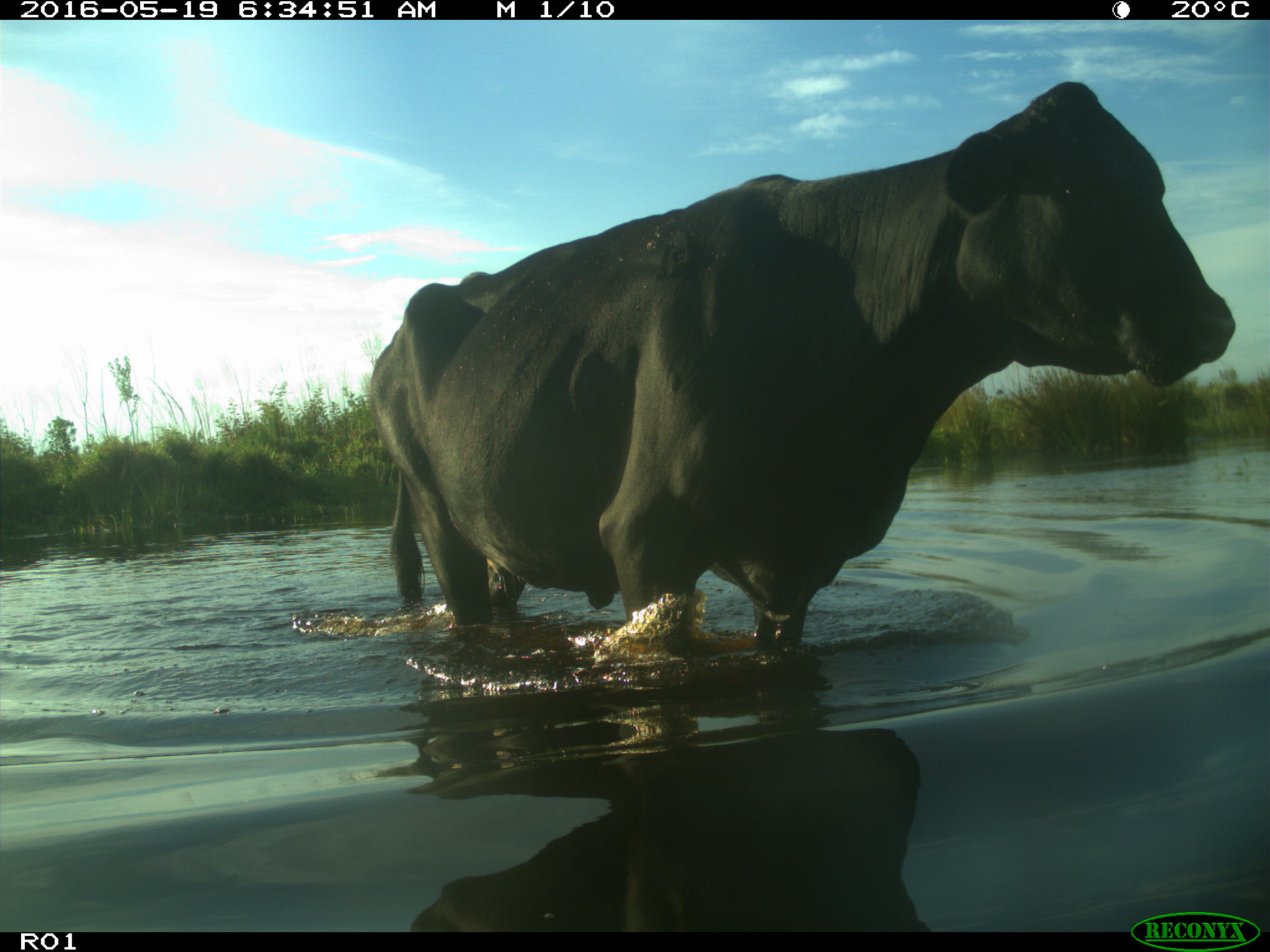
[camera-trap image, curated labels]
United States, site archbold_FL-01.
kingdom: Animalia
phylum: Chordata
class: Mammalia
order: Artiodactyla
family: Bovidae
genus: Bos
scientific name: Bos taurus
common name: domestic cow